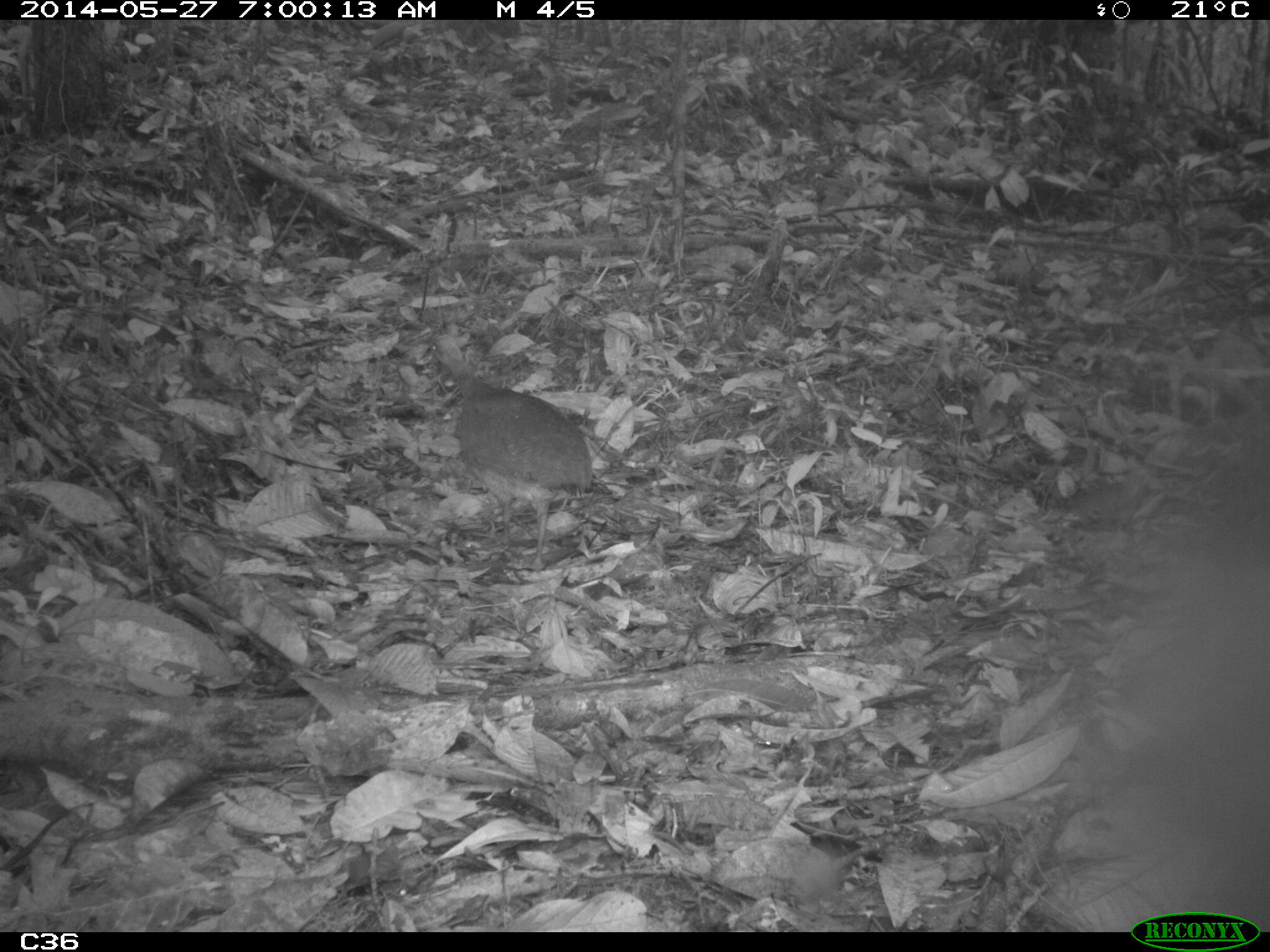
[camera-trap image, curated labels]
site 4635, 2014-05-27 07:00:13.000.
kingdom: Animalia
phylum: Chordata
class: Aves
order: Tinamiformes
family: Tinamidae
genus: Tinamus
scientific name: Tinamus major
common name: great tinamou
Tinamus major (great tinamou), count 1, age adult.